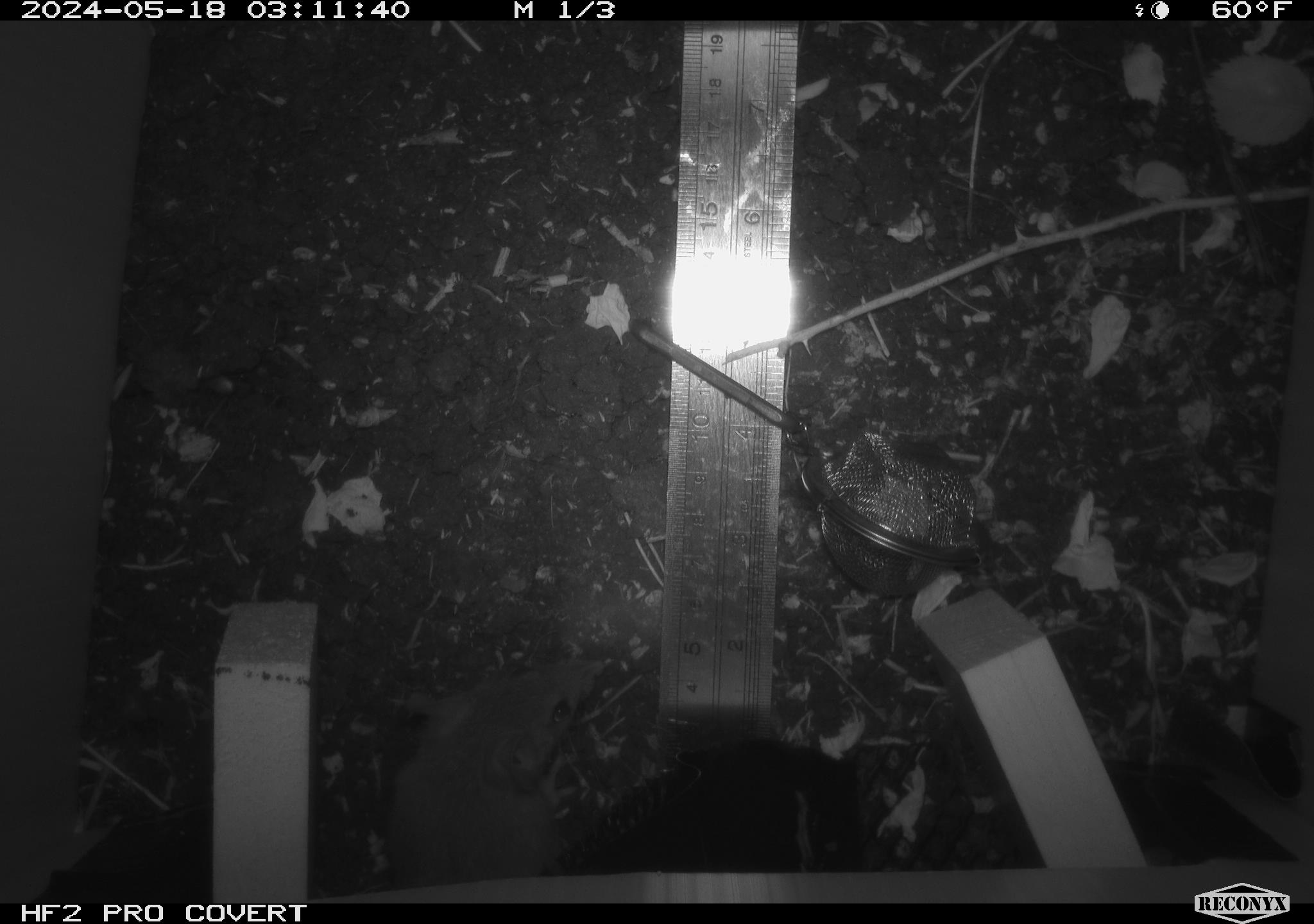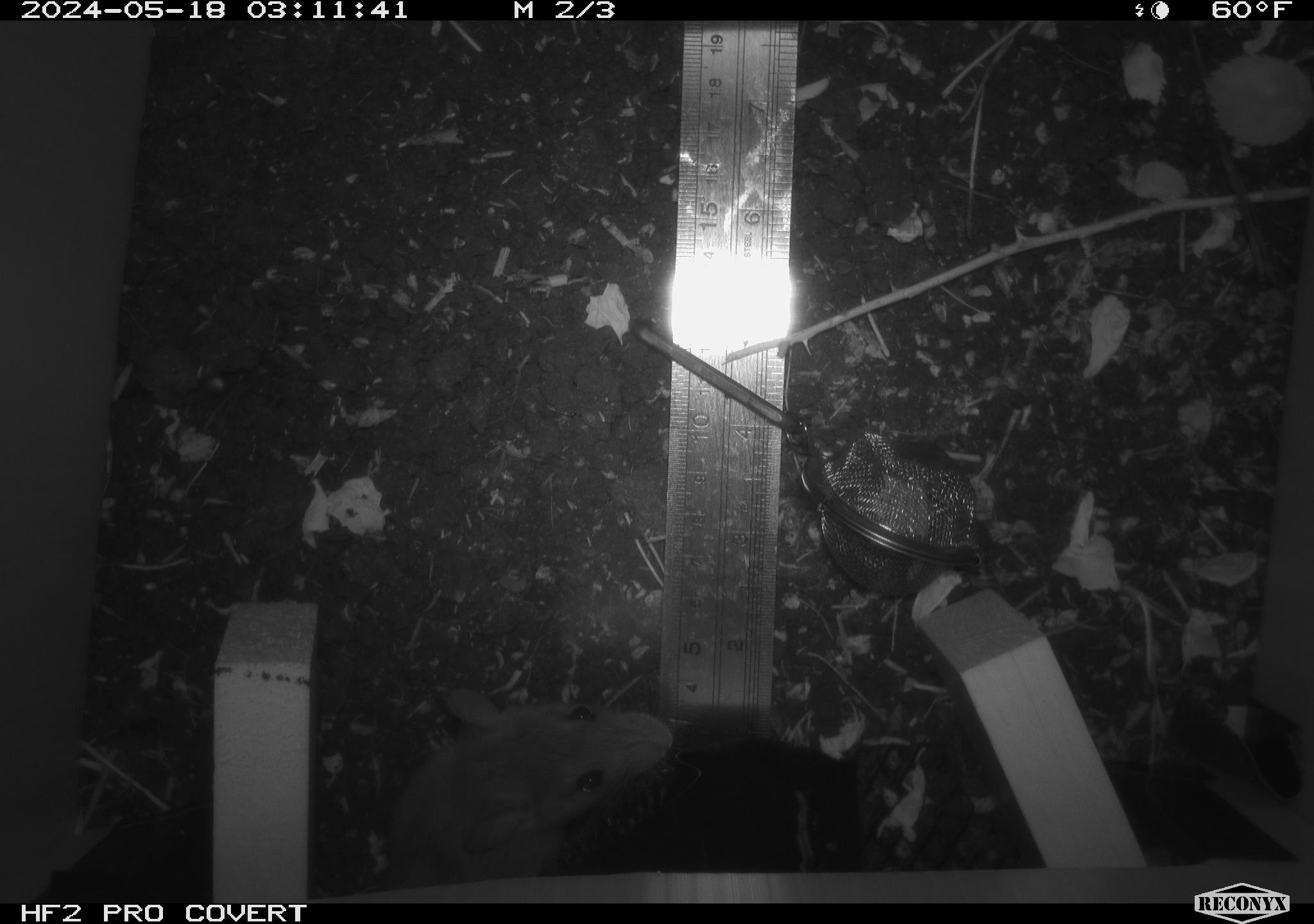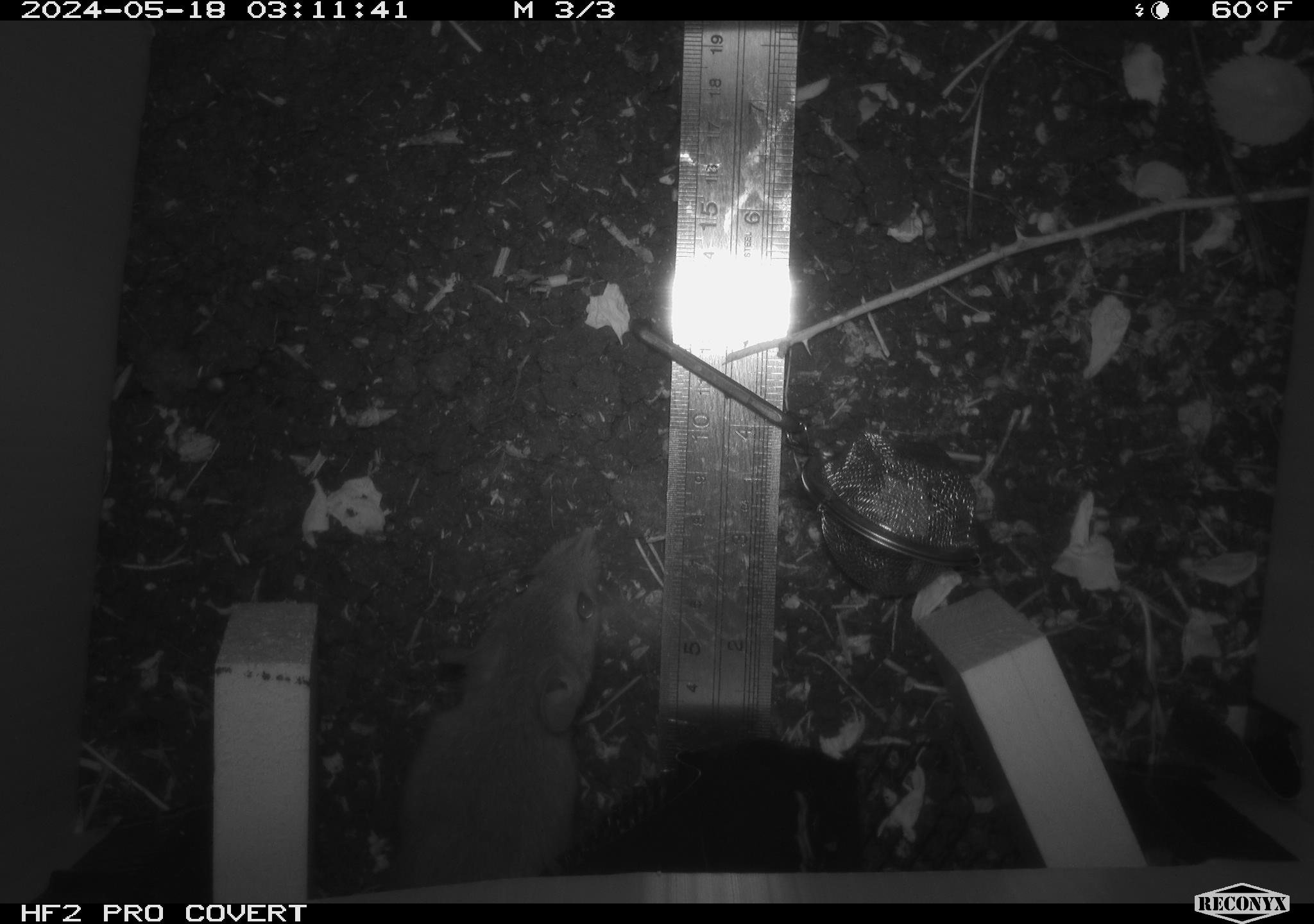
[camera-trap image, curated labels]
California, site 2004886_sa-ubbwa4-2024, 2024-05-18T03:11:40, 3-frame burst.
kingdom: Animalia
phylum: Chordata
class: Mammalia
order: Rodentia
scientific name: Rodentia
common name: woodrat or rat or mouse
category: woodrat or rat or mouse species